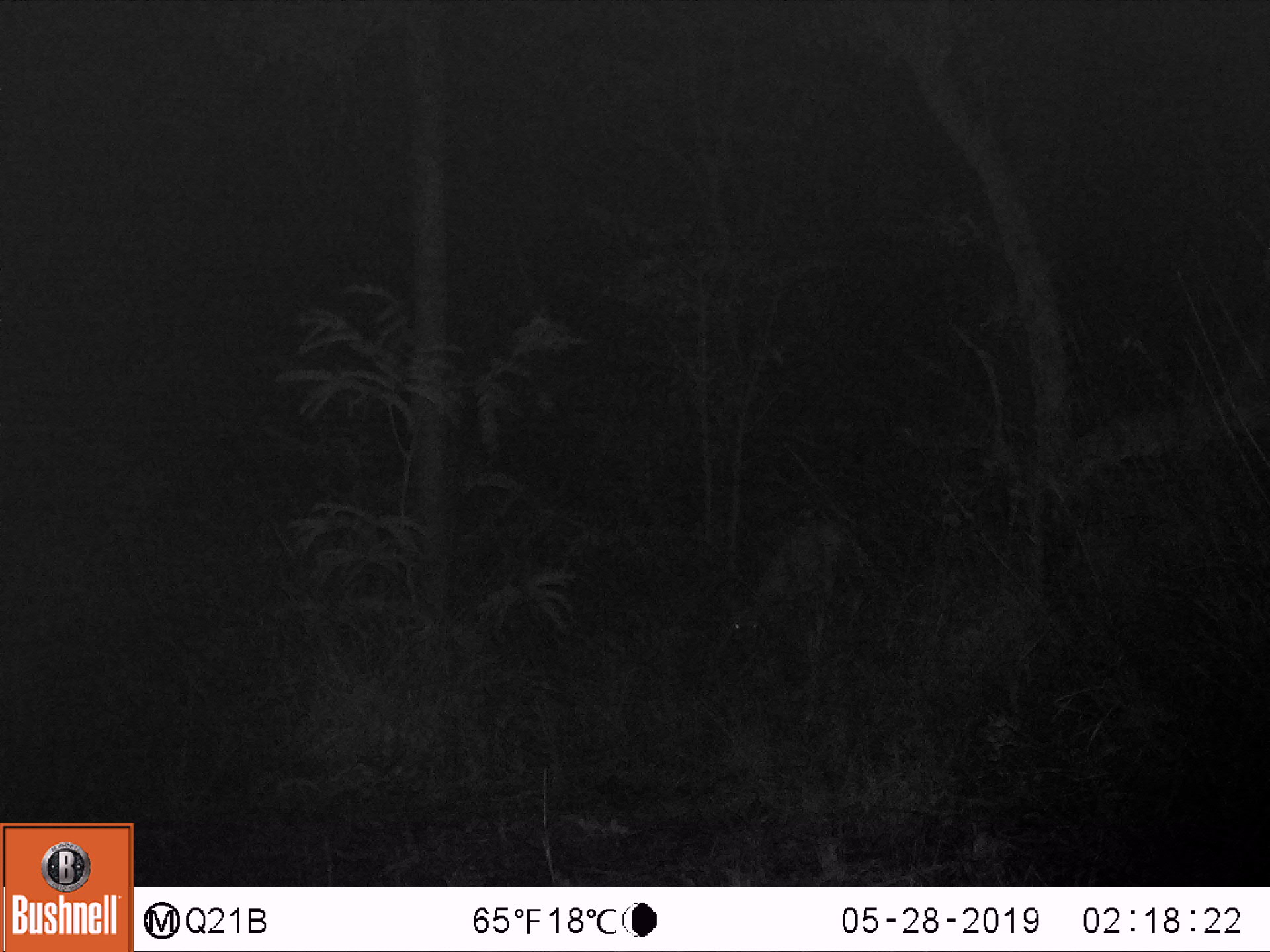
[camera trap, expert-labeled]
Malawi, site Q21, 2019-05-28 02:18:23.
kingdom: Animalia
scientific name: Animalia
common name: other animal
Other animal (Animalia), count 1.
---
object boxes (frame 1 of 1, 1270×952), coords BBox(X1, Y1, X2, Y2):
other animal: BBox(712, 506, 868, 696)